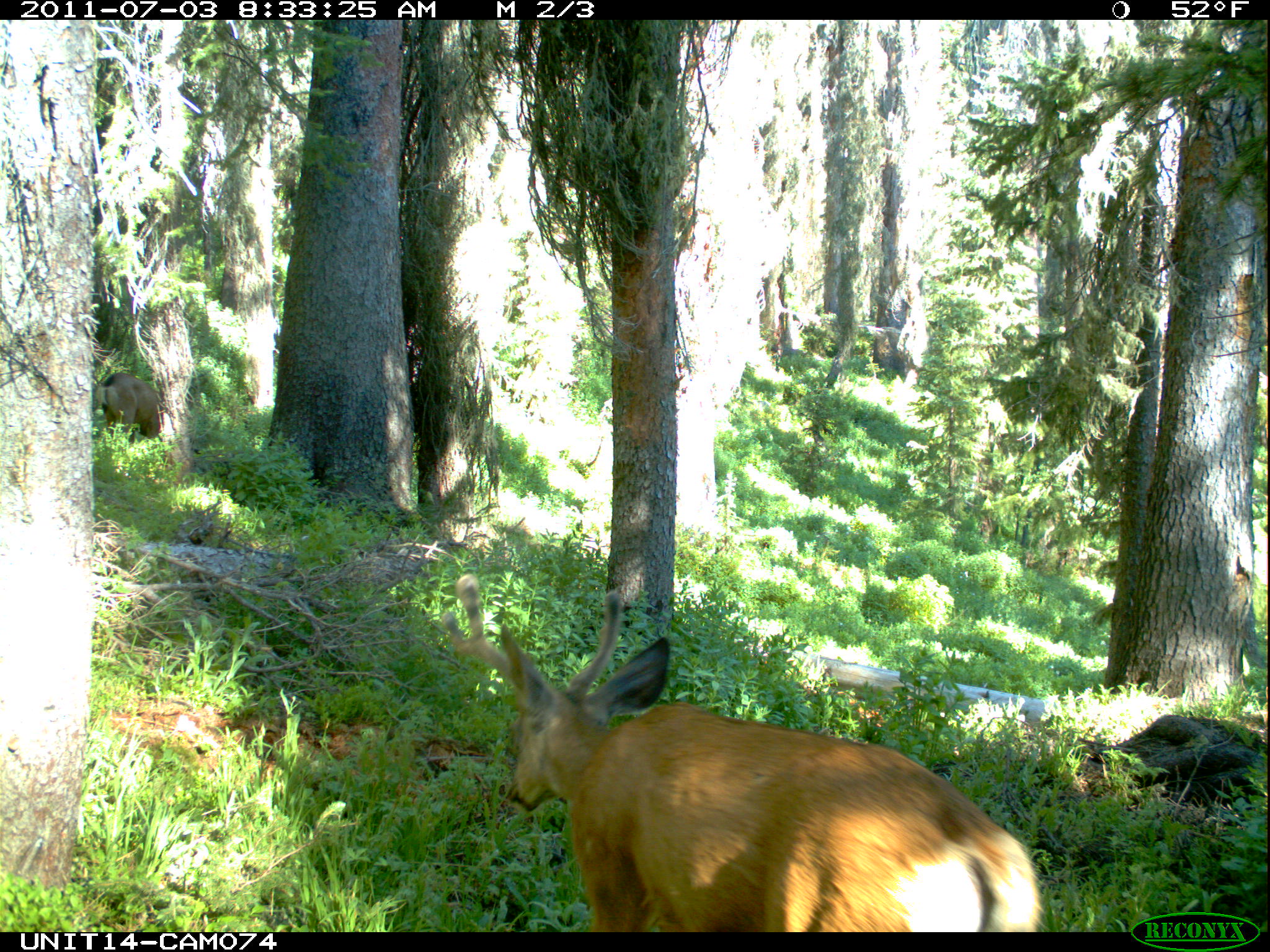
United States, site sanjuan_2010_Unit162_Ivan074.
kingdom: Animalia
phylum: Chordata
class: Mammalia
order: Artiodactyla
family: Cervidae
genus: Odocoileus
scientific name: Odocoileus hemionus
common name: mule deer